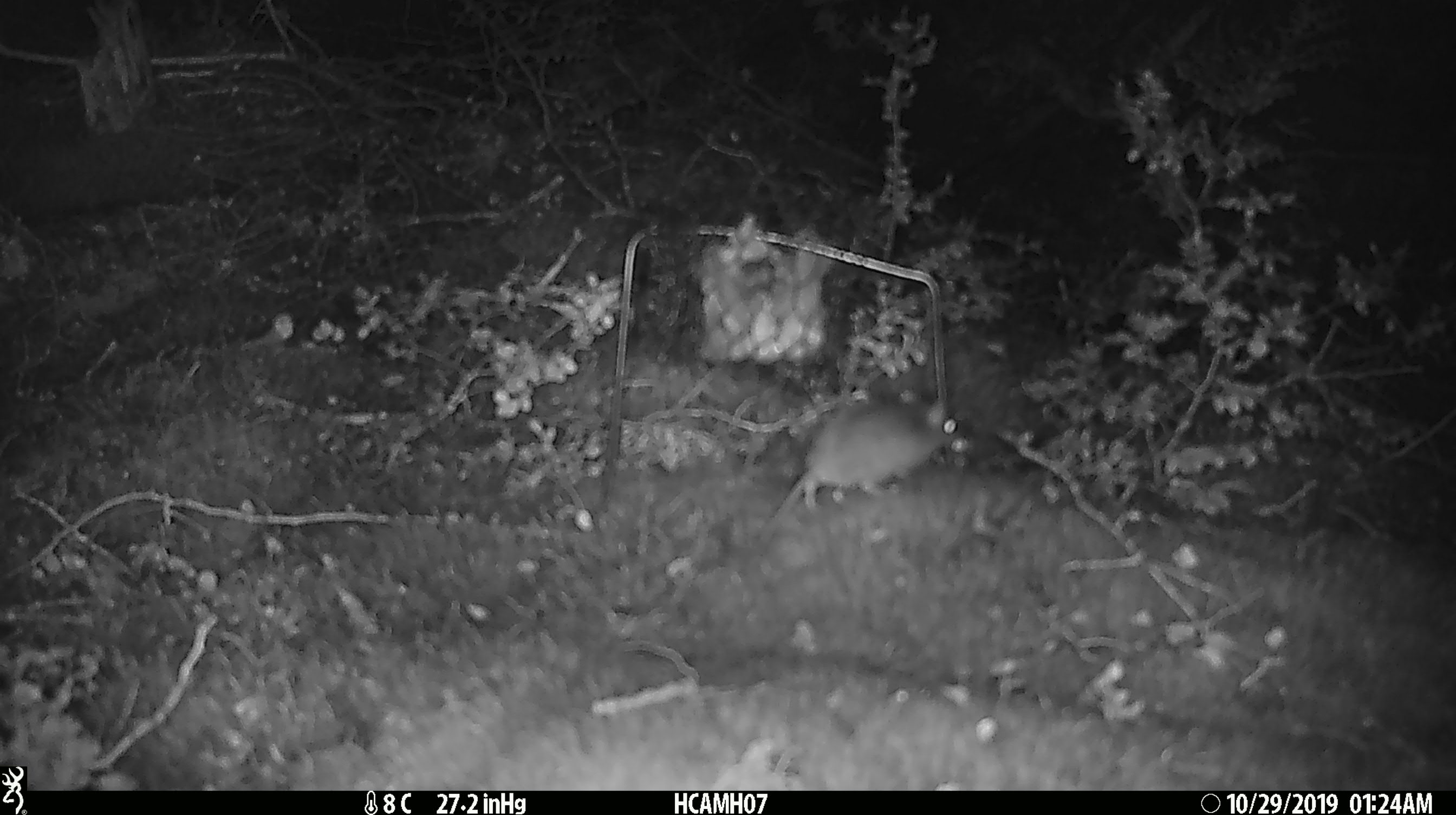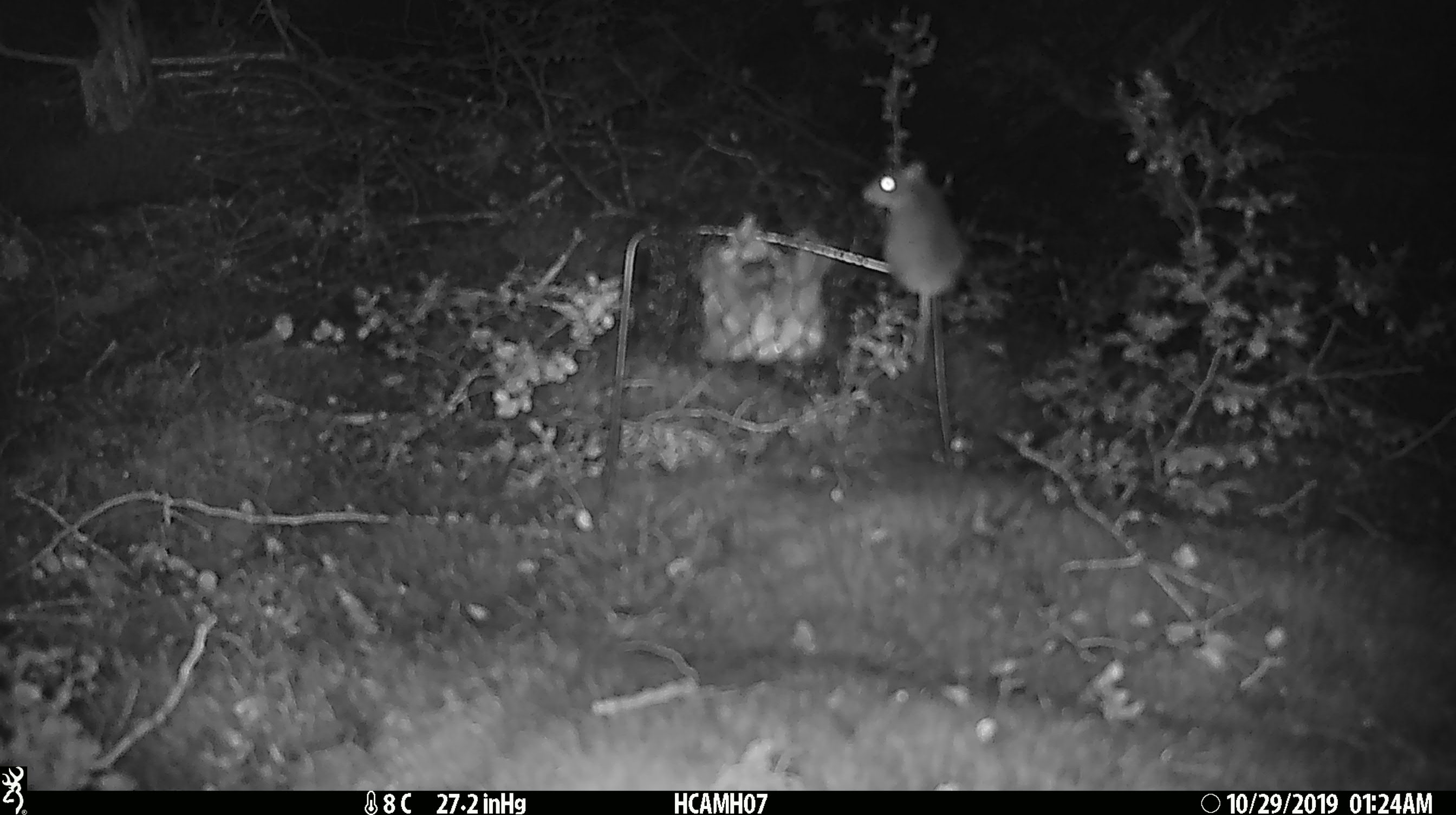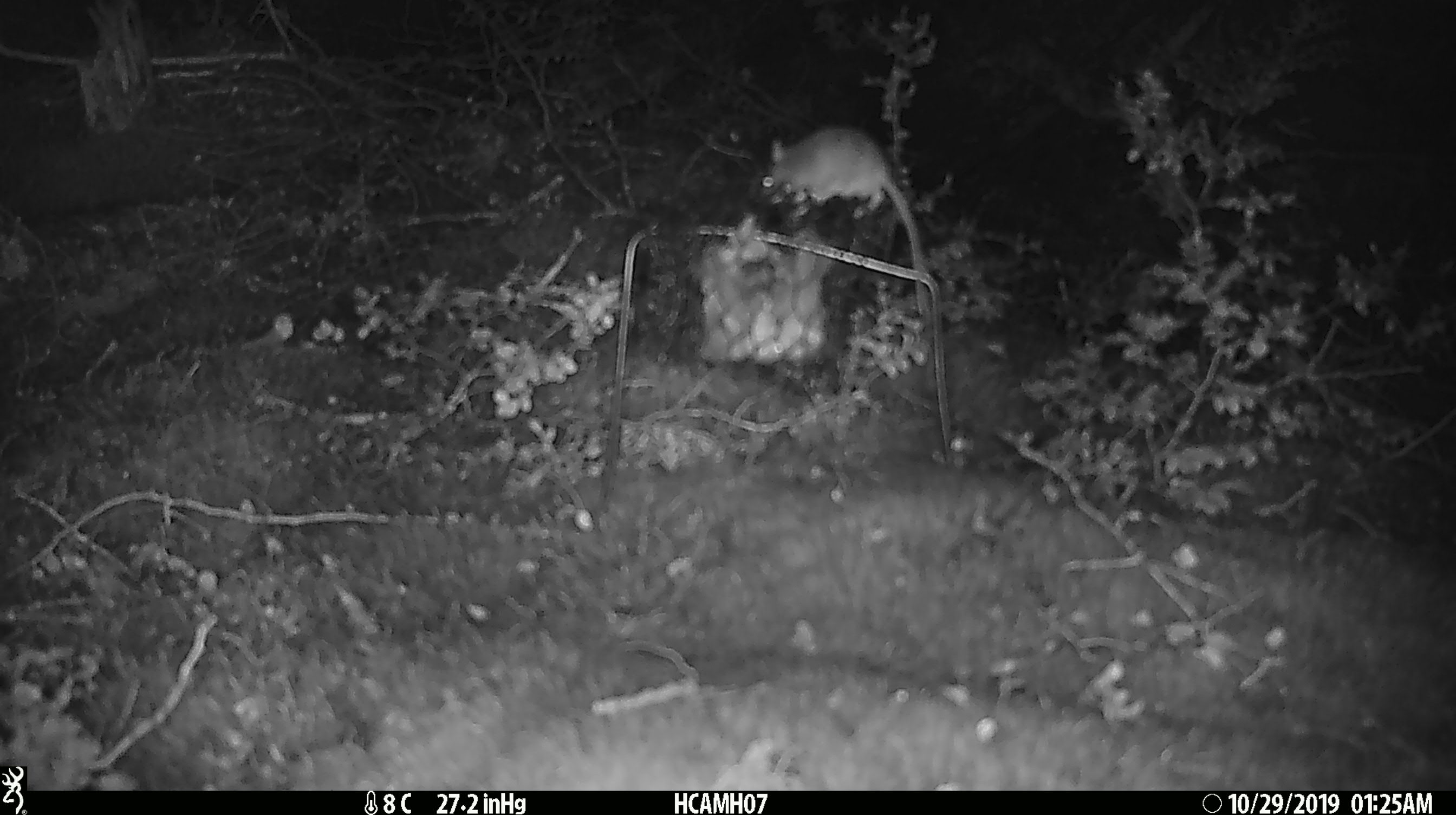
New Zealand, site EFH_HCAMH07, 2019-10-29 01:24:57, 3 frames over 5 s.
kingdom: Animalia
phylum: Chordata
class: Mammalia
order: Rodentia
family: Muridae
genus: Mus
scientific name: Mus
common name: mouse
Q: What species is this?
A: Mouse (Mus).